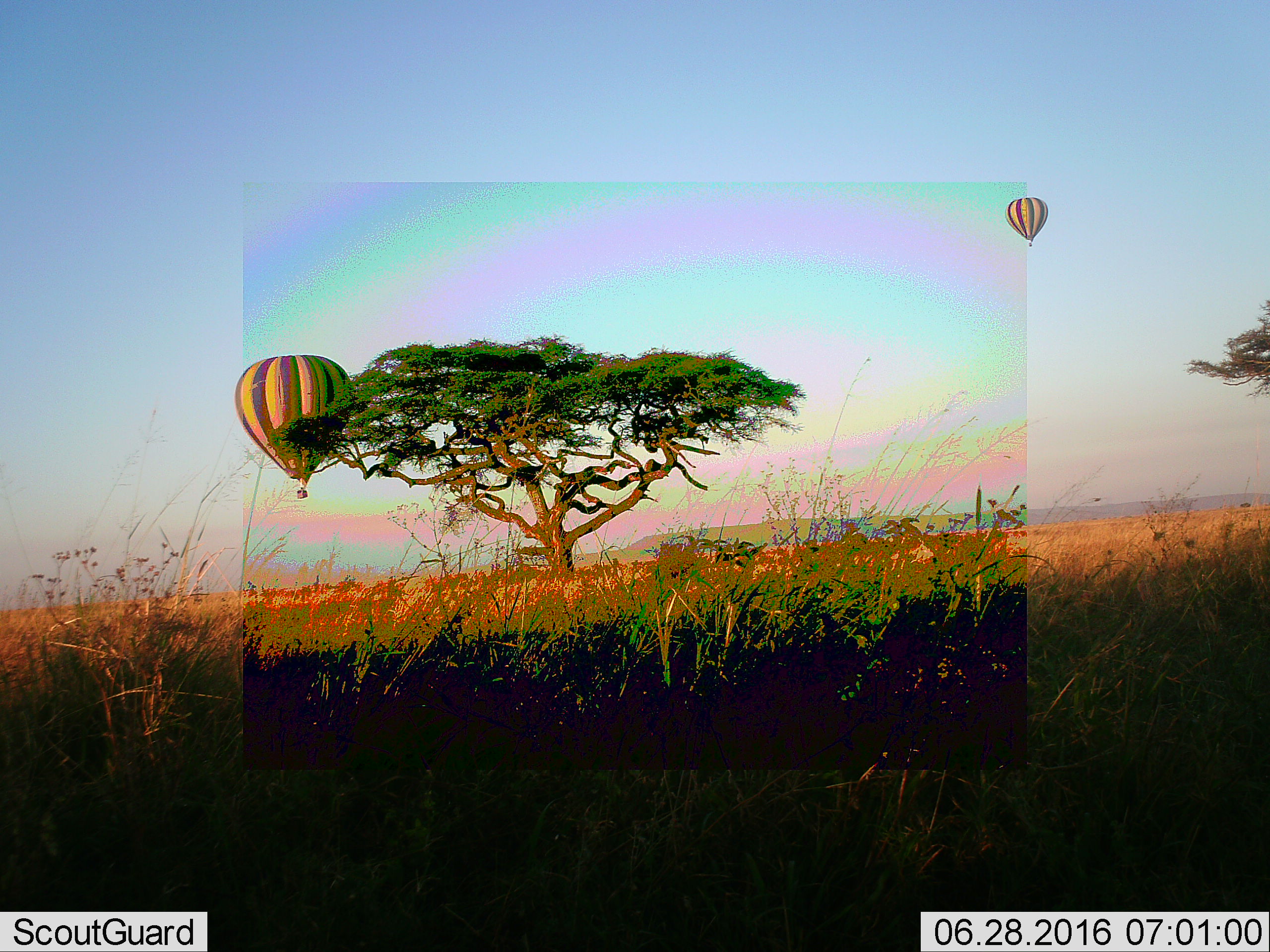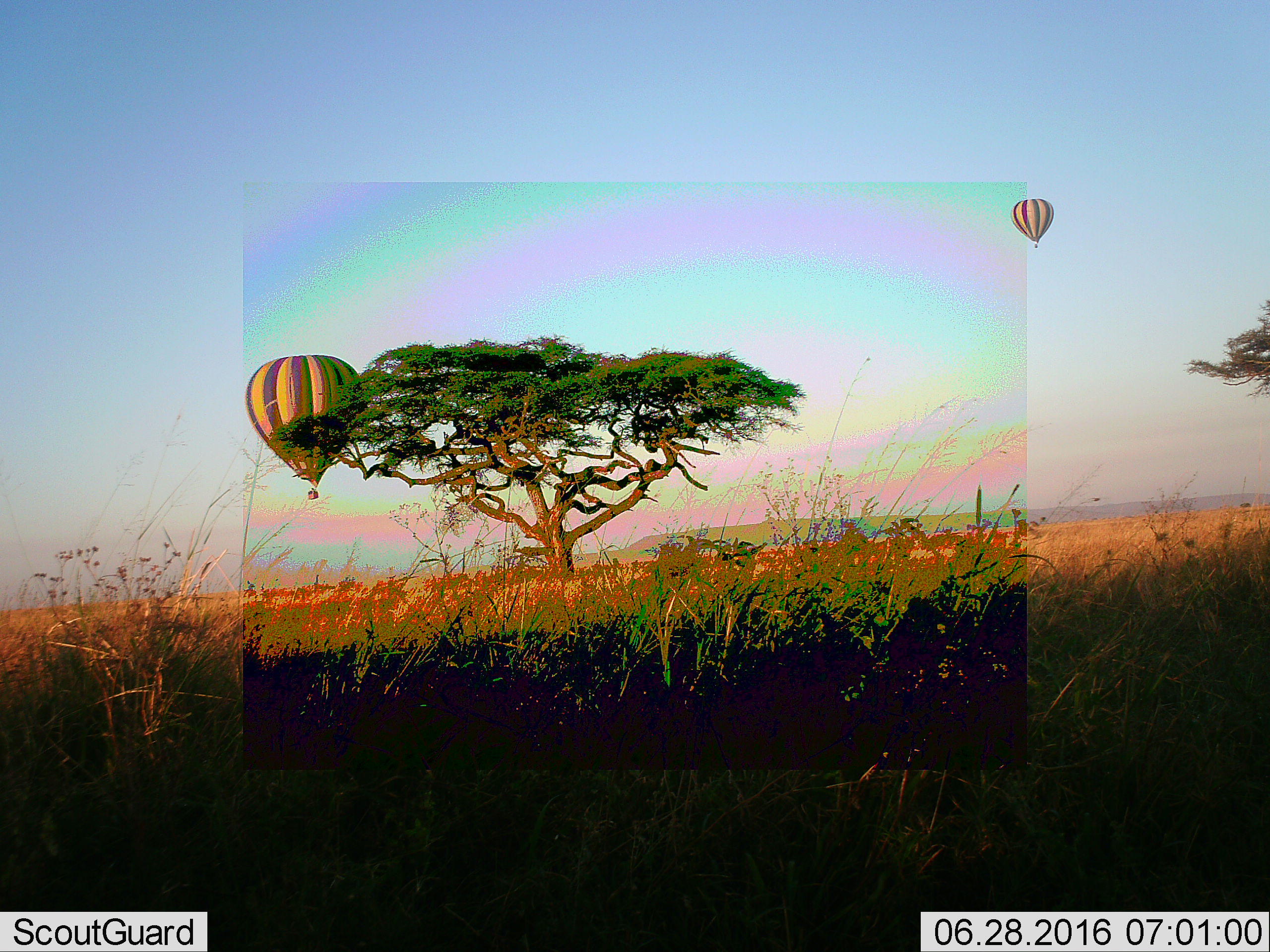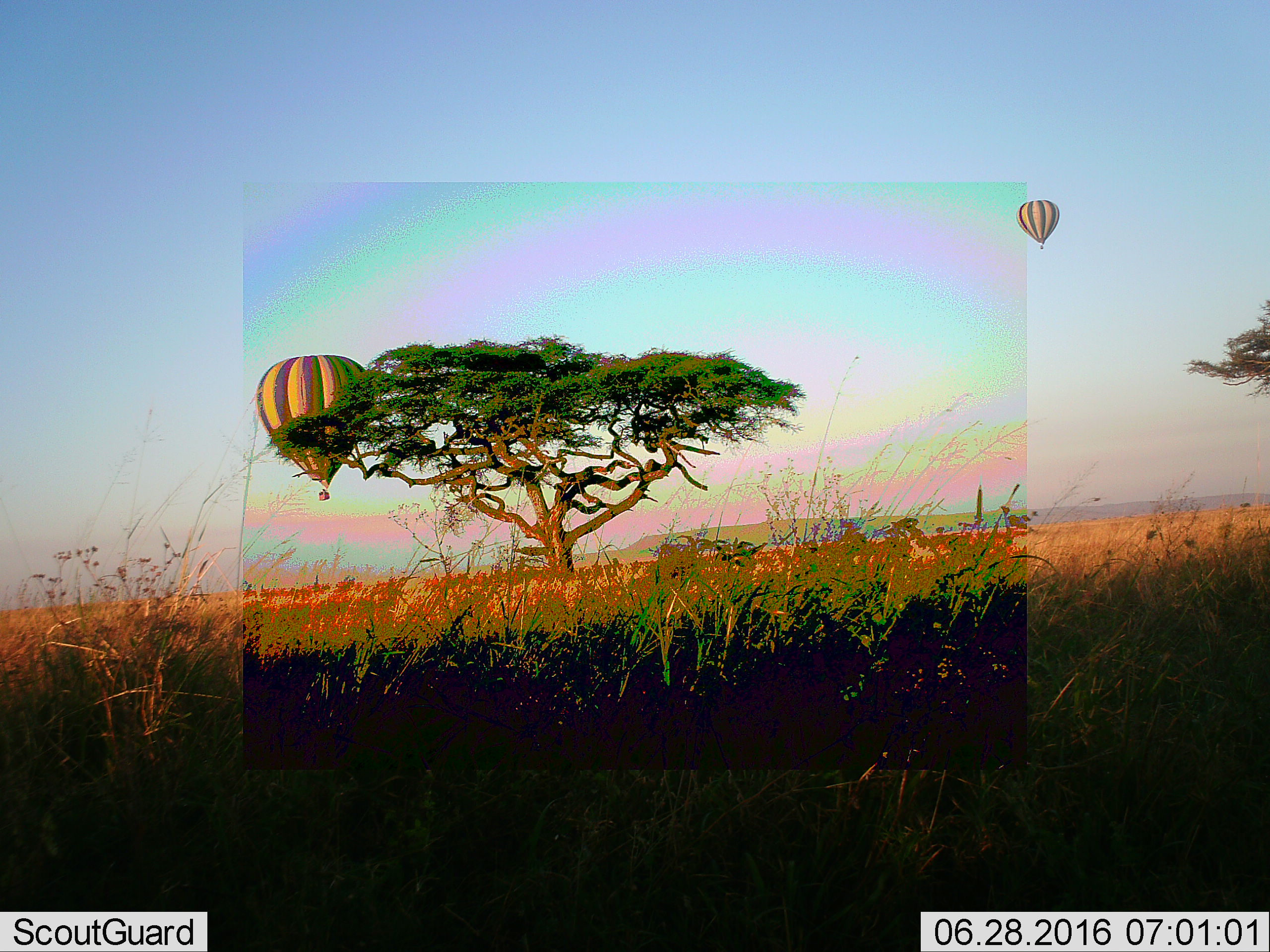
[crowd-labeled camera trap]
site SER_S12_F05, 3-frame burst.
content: unidentified animal